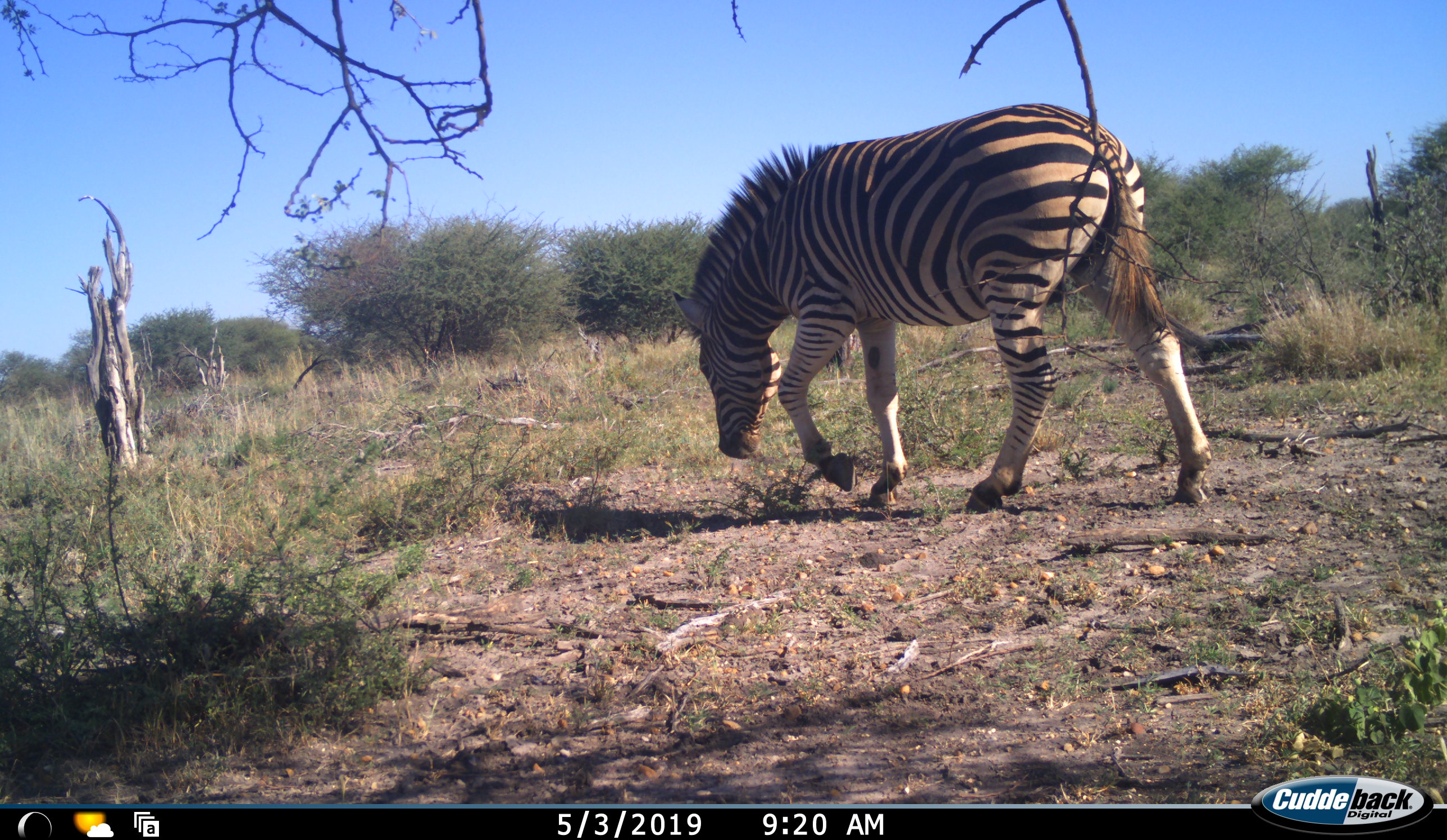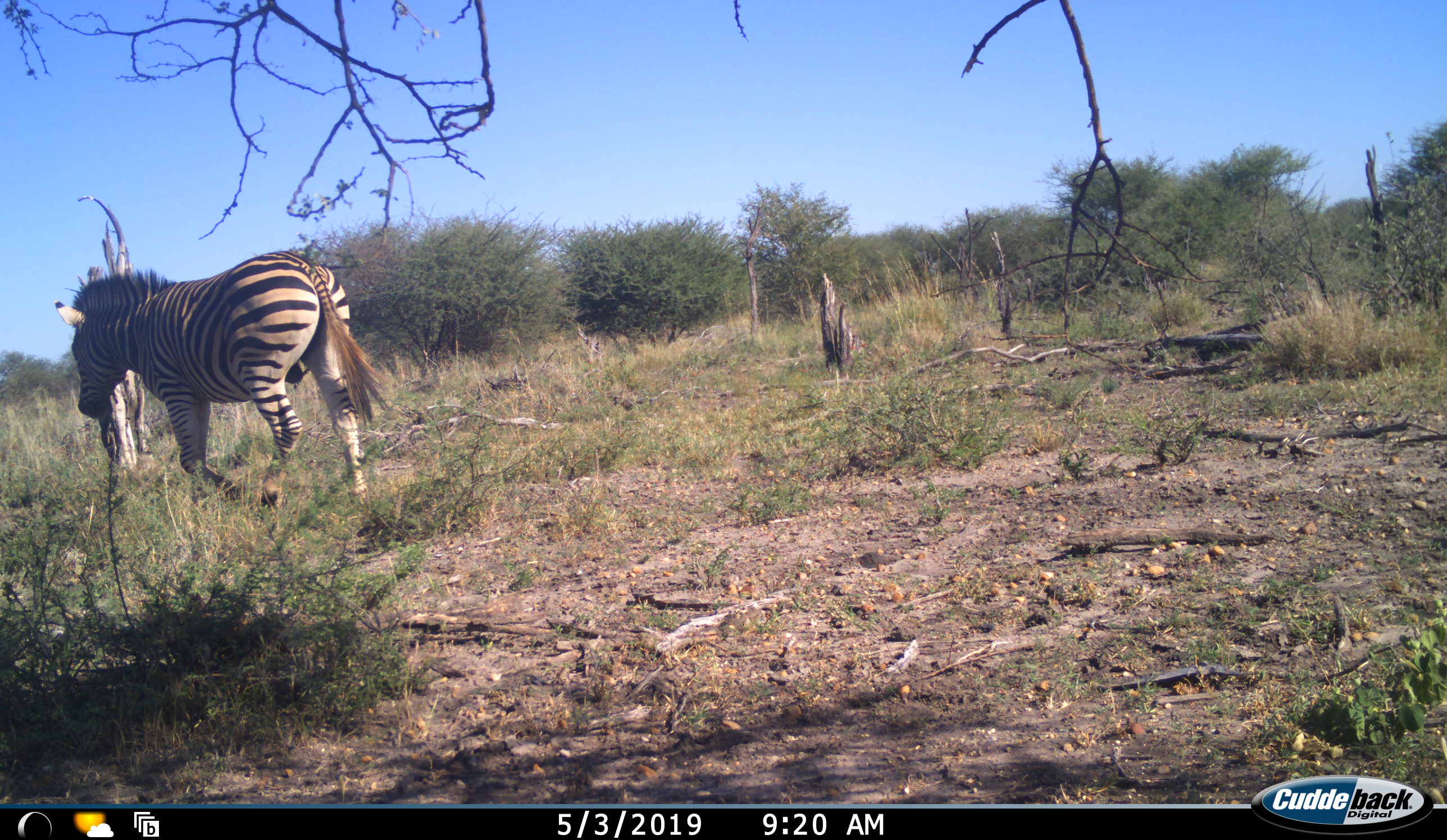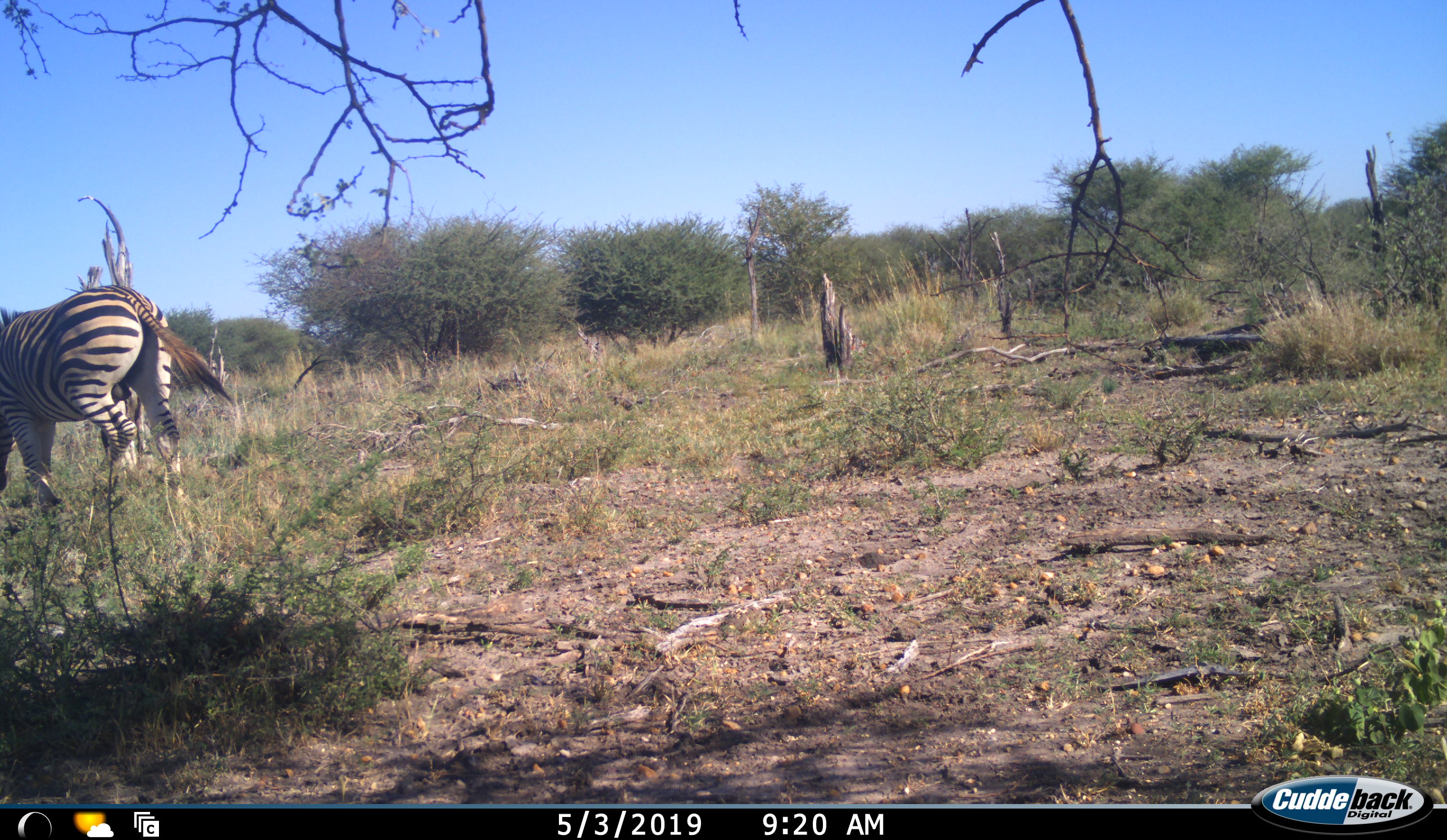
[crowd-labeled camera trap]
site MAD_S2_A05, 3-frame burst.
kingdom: Animalia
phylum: Chordata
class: Mammalia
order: Perissodactyla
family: Equidae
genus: Equus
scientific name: Equus quagga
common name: plains zebra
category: zebraplains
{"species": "zebraplains (plains zebra) (Equus quagga)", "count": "1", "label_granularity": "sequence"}